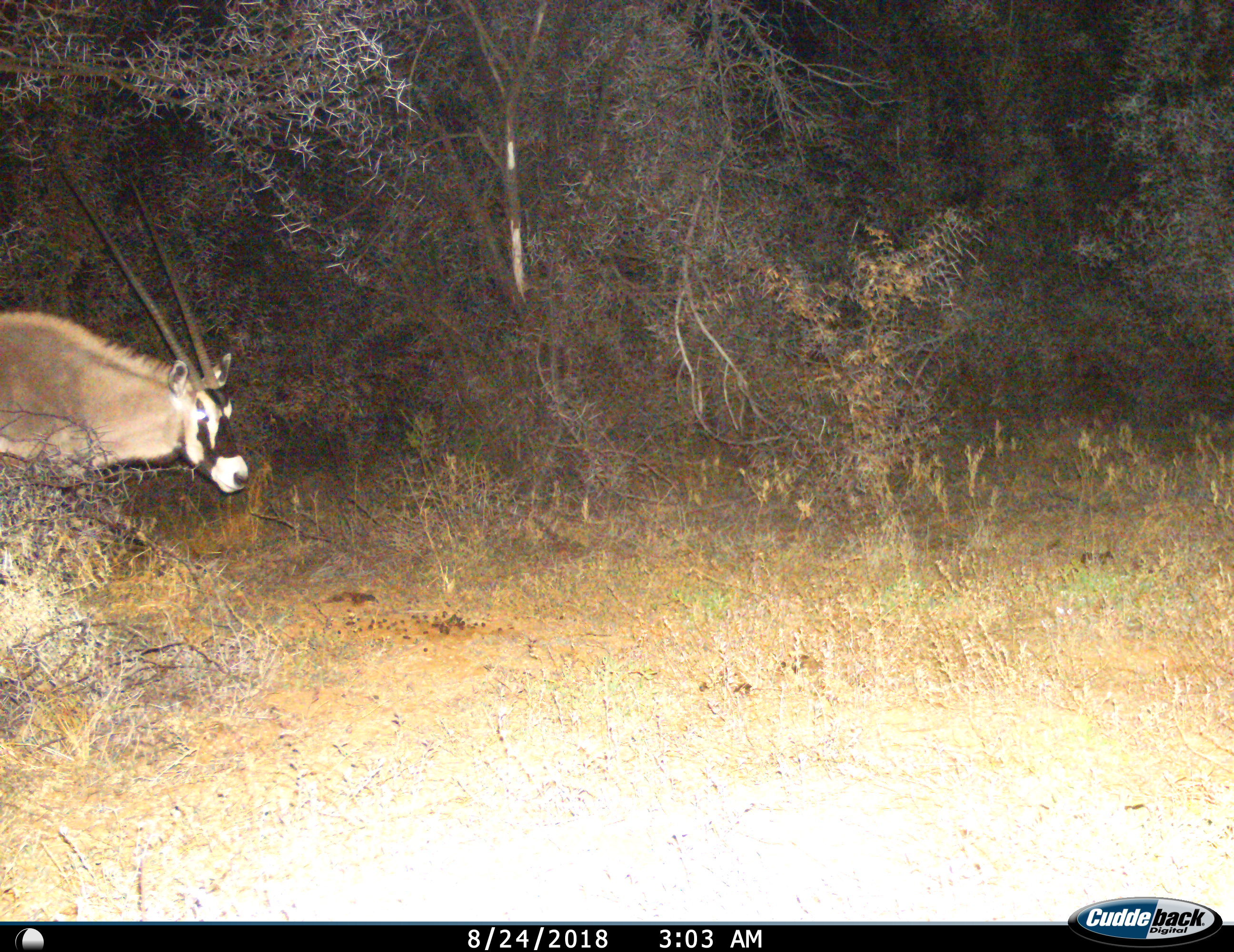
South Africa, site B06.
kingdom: Animalia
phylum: Chordata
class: Mammalia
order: Artiodactyla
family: Bovidae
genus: Oryx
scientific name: Oryx gazella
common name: gemsbok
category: gemsbokoryx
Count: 1.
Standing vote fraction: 33%.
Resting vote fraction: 0%.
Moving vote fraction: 67%.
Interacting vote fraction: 0%.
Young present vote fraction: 0%.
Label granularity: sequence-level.